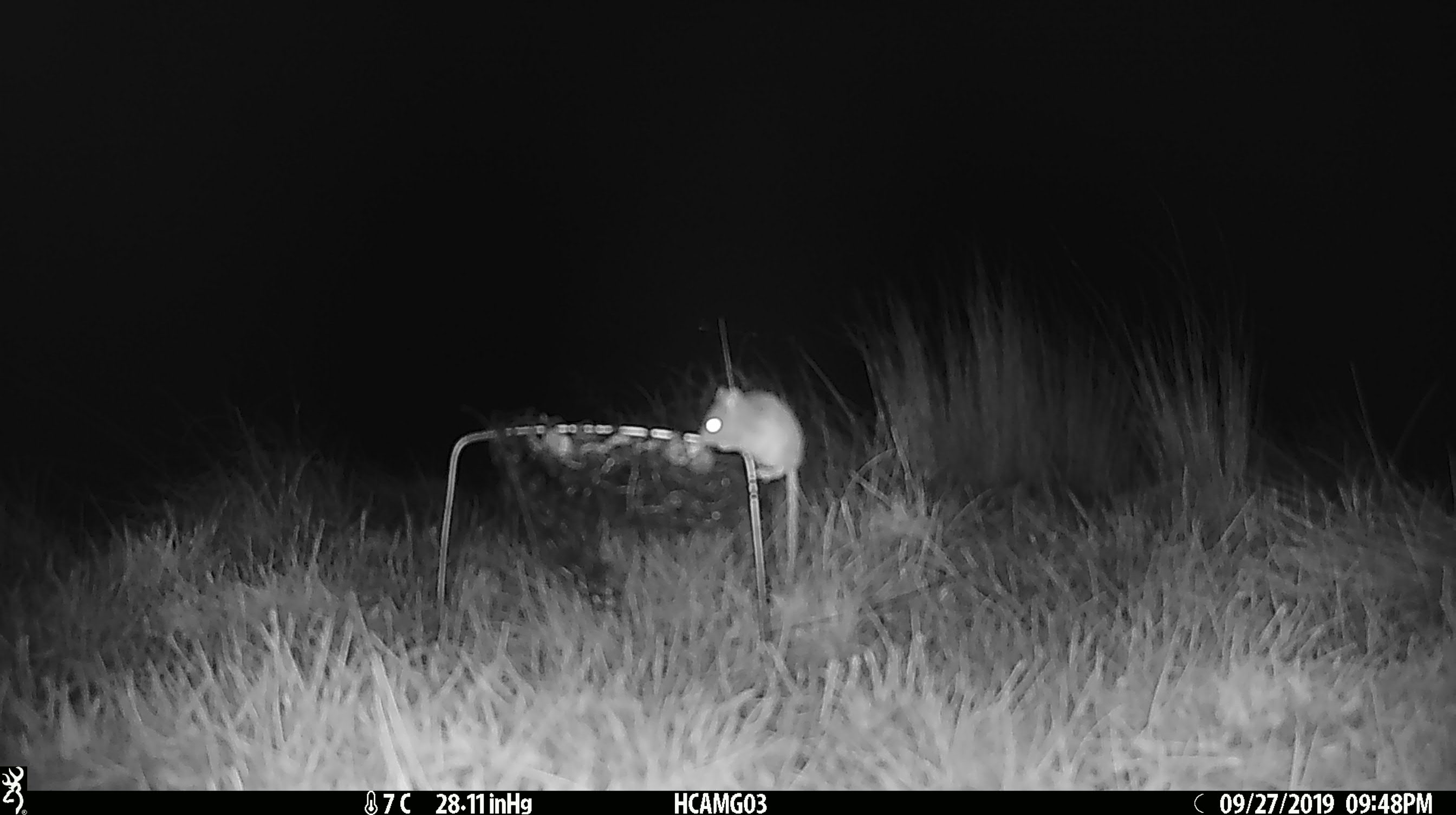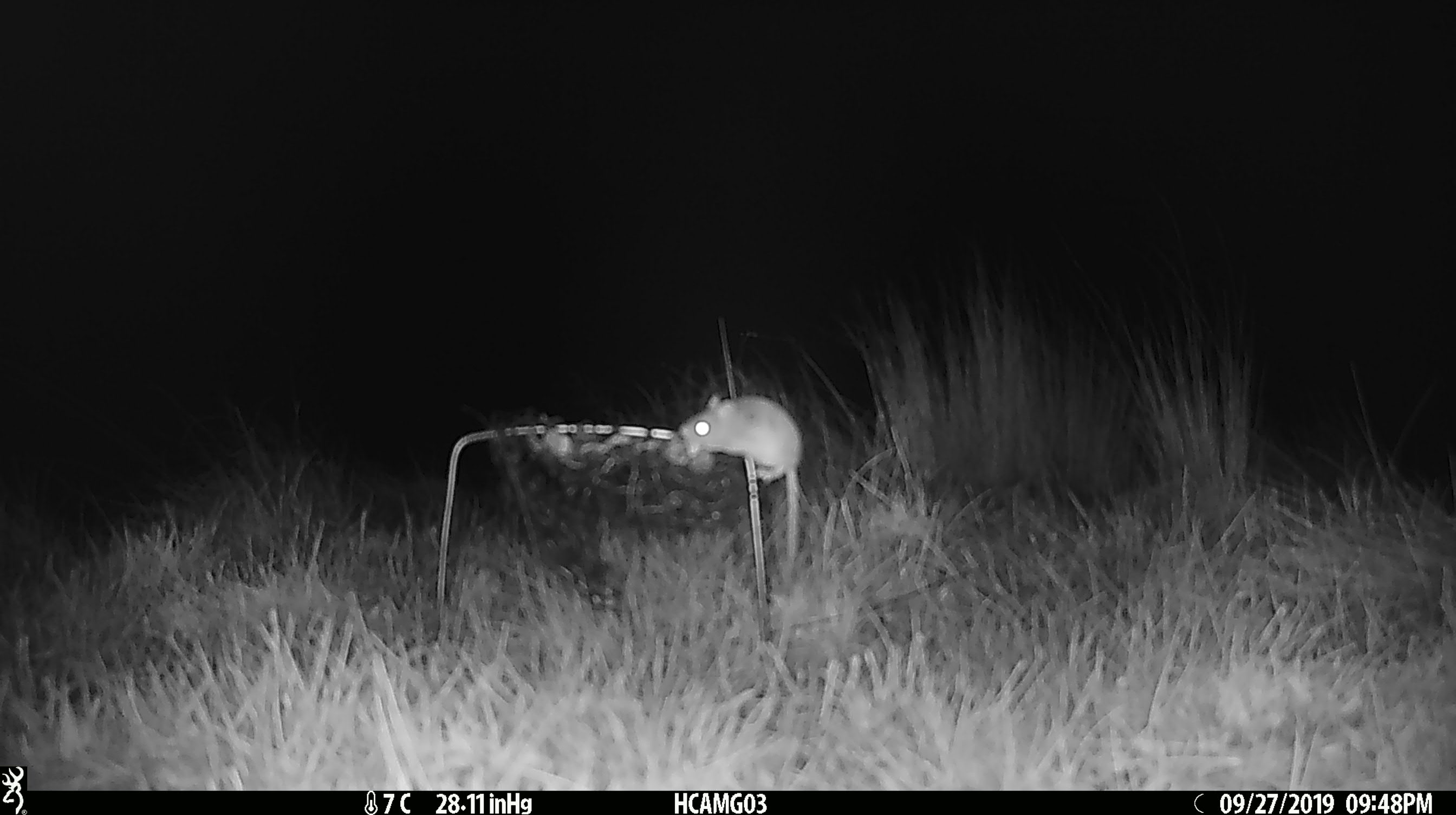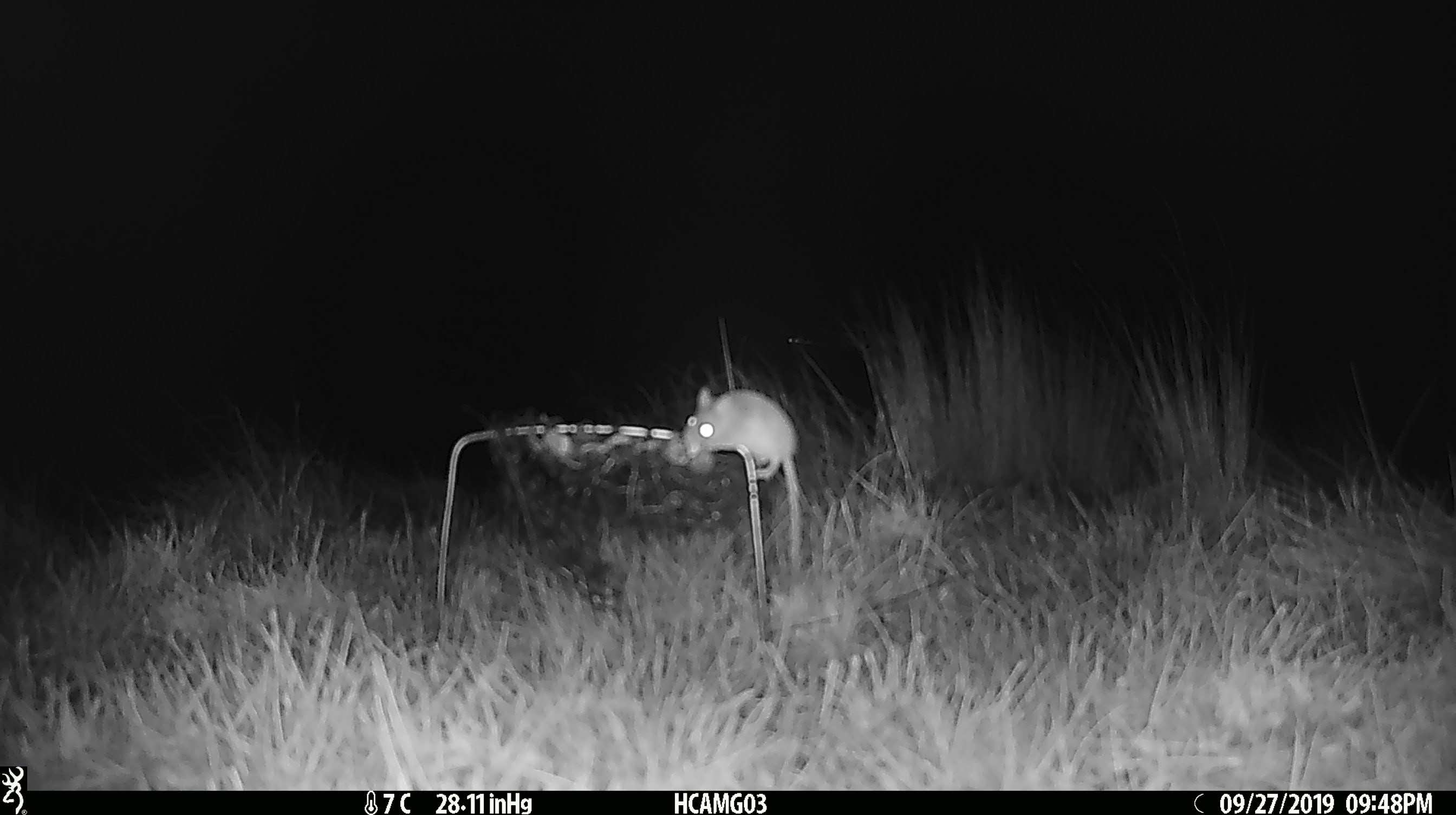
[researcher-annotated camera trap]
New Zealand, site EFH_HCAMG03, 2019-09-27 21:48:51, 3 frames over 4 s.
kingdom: Animalia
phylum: Chordata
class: Mammalia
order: Rodentia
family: Muridae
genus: Mus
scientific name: Mus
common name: mouse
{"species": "mouse (Mus)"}